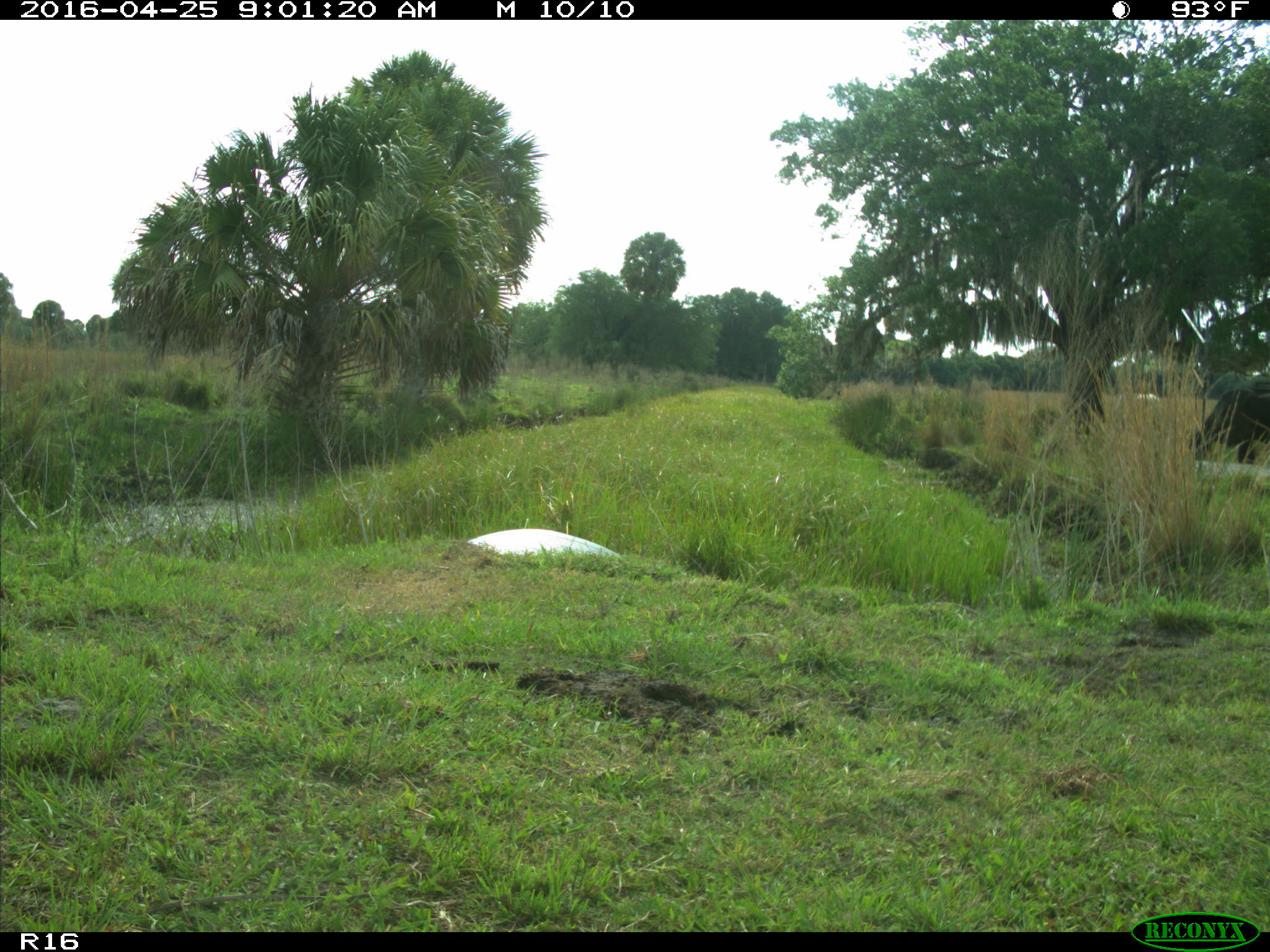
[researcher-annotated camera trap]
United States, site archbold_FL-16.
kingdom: Animalia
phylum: Chordata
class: Mammalia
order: Artiodactyla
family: Bovidae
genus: Bos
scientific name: Bos taurus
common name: domestic cow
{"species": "Bos taurus (domestic cow)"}